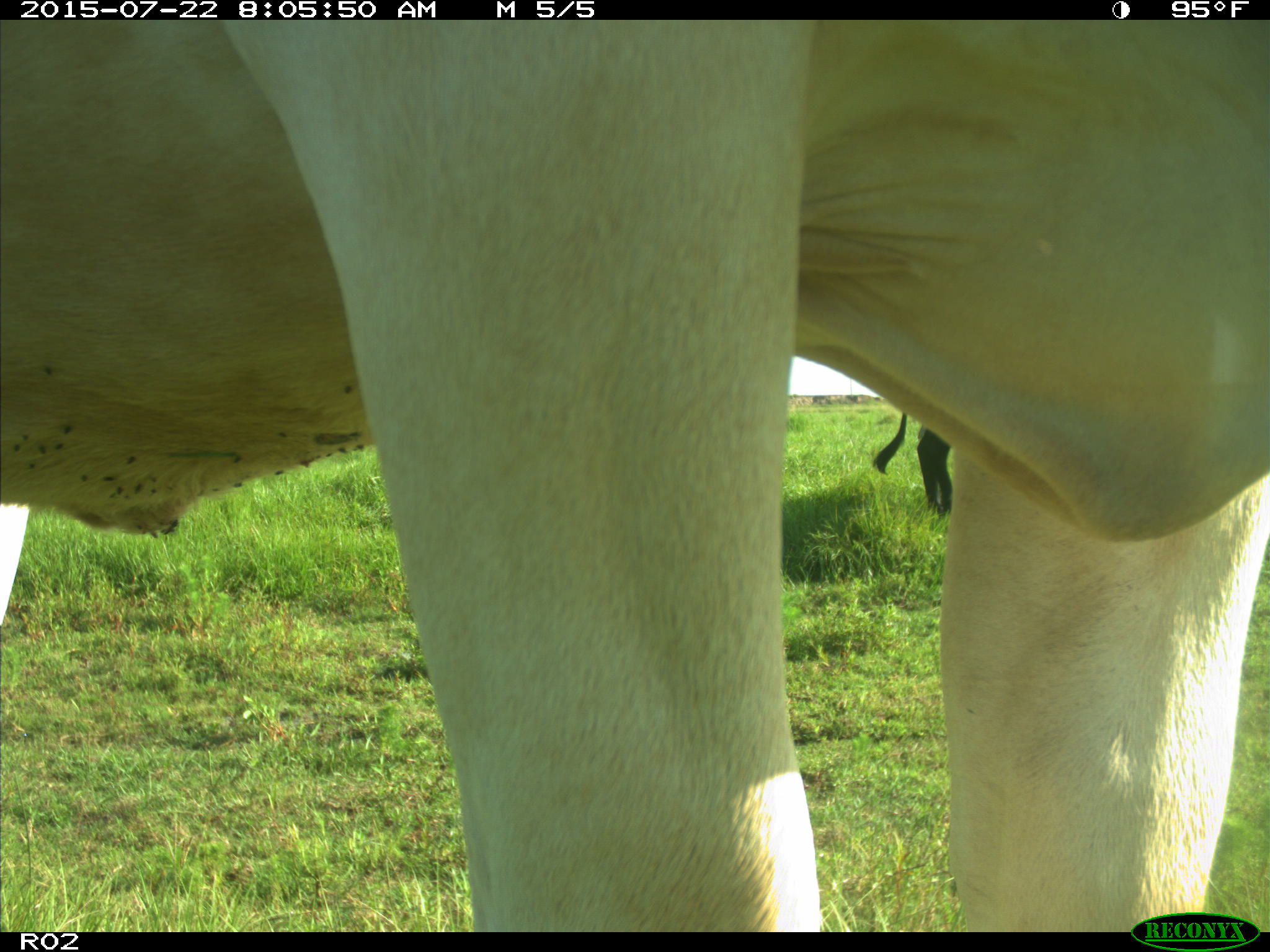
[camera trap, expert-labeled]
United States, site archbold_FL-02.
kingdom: Animalia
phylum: Chordata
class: Mammalia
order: Artiodactyla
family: Bovidae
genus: Bos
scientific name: Bos taurus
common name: domestic cow